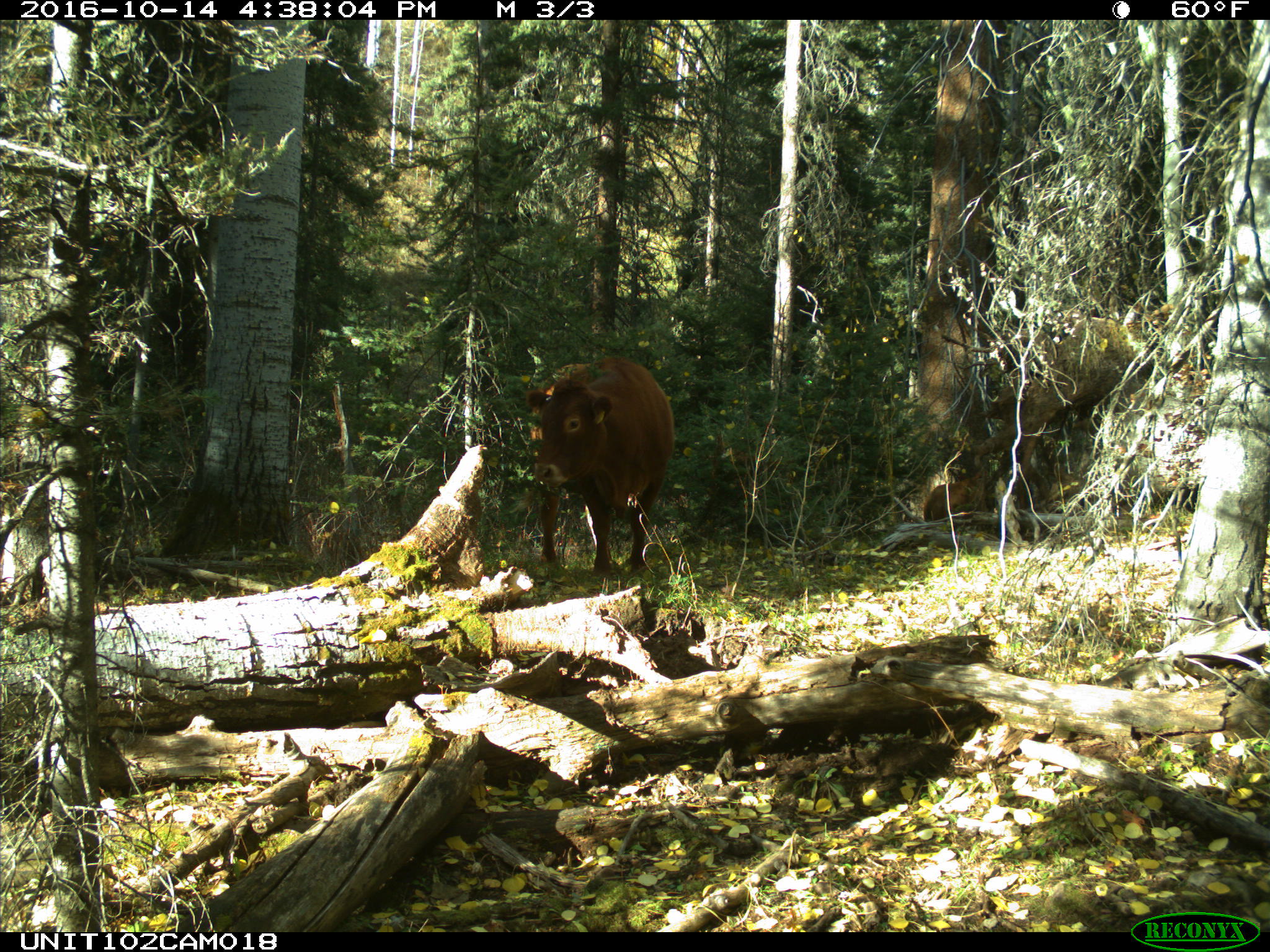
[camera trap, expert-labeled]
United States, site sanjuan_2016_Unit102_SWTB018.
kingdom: Animalia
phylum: Chordata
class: Mammalia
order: Artiodactyla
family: Bovidae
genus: Bos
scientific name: Bos taurus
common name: domestic cow